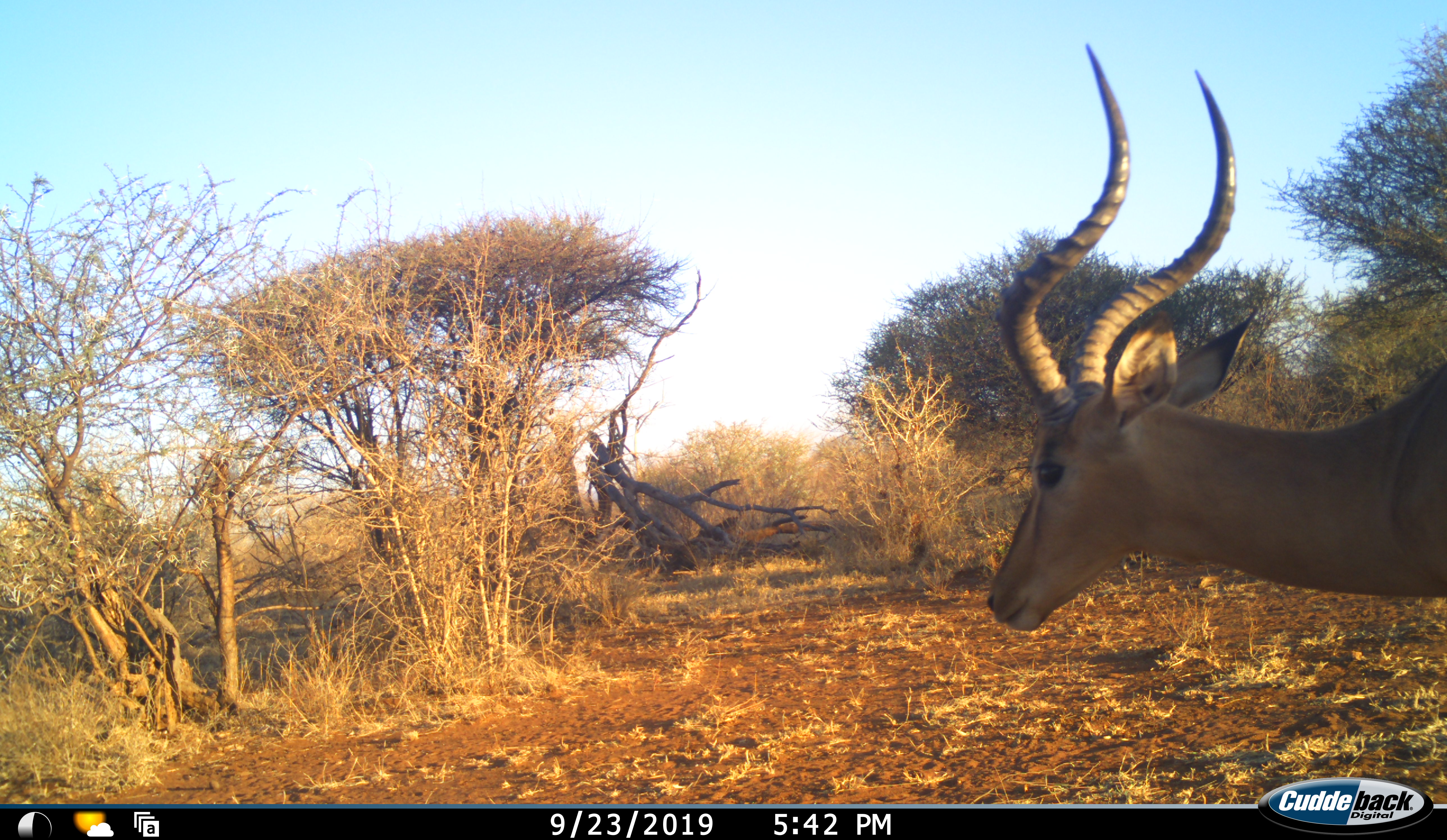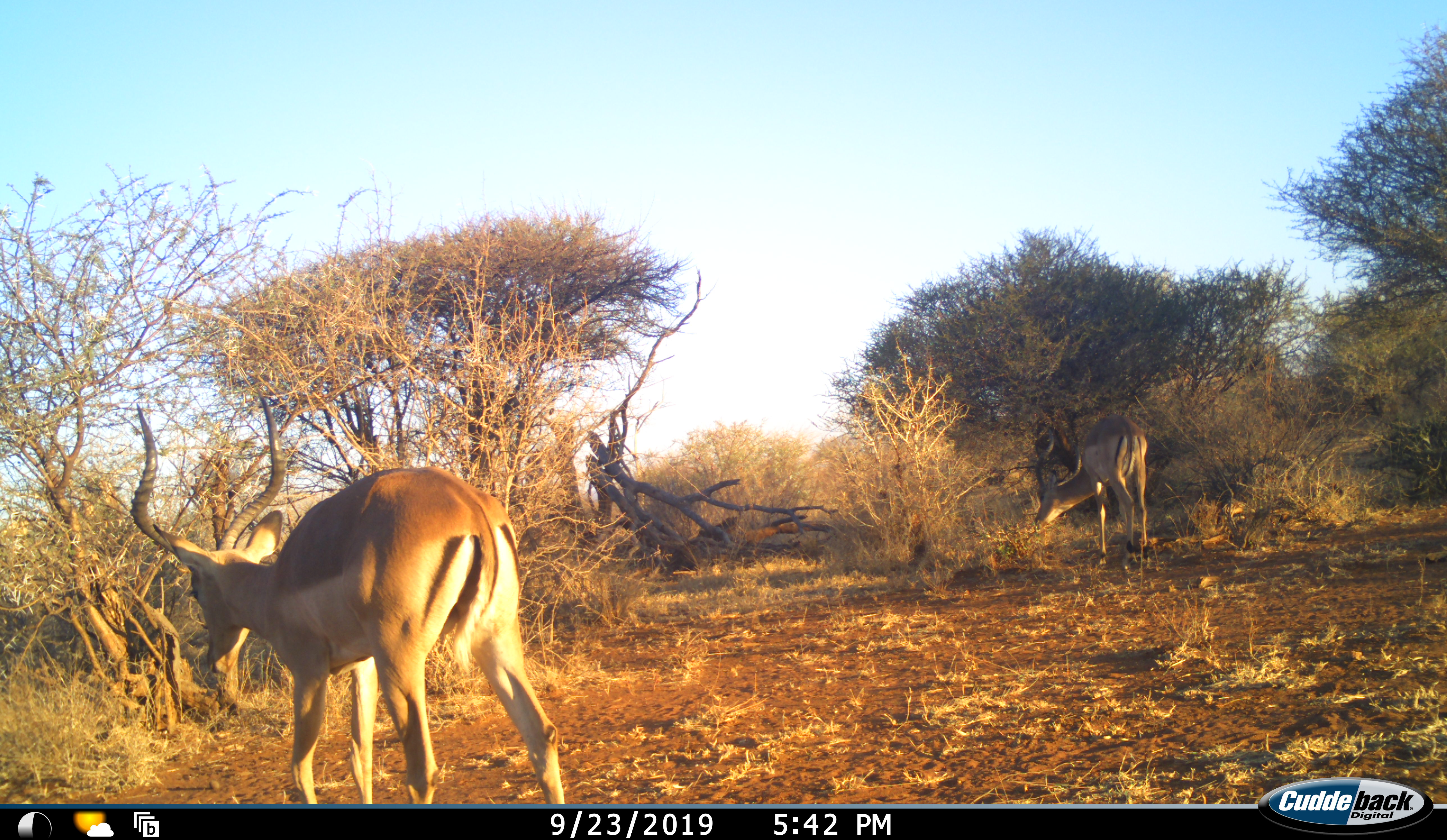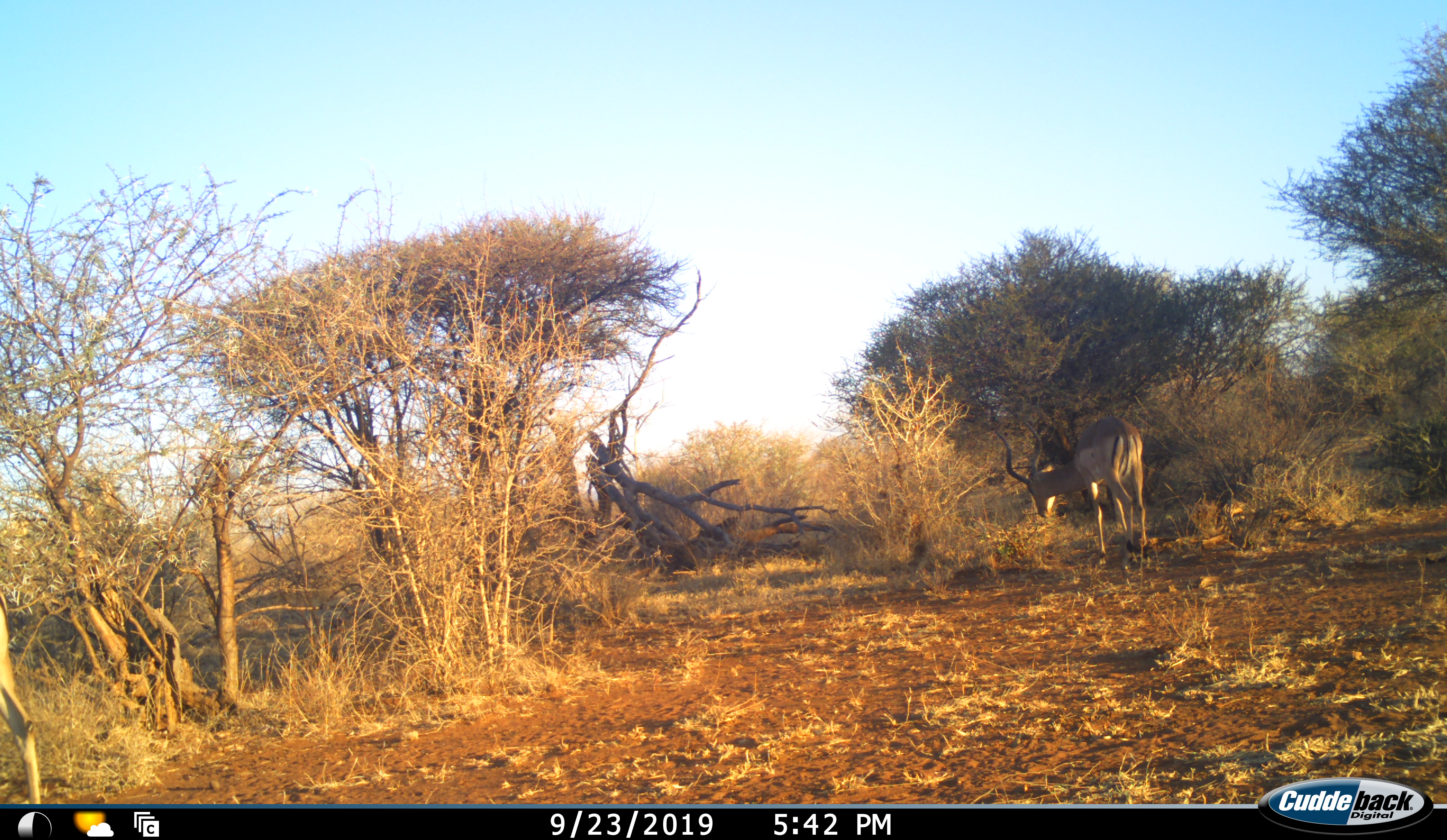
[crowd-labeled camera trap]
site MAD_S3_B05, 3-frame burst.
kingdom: Animalia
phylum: Chordata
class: Mammalia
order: Artiodactyla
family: Bovidae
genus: Aepyceros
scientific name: Aepyceros melampus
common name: impala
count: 2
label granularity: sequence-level